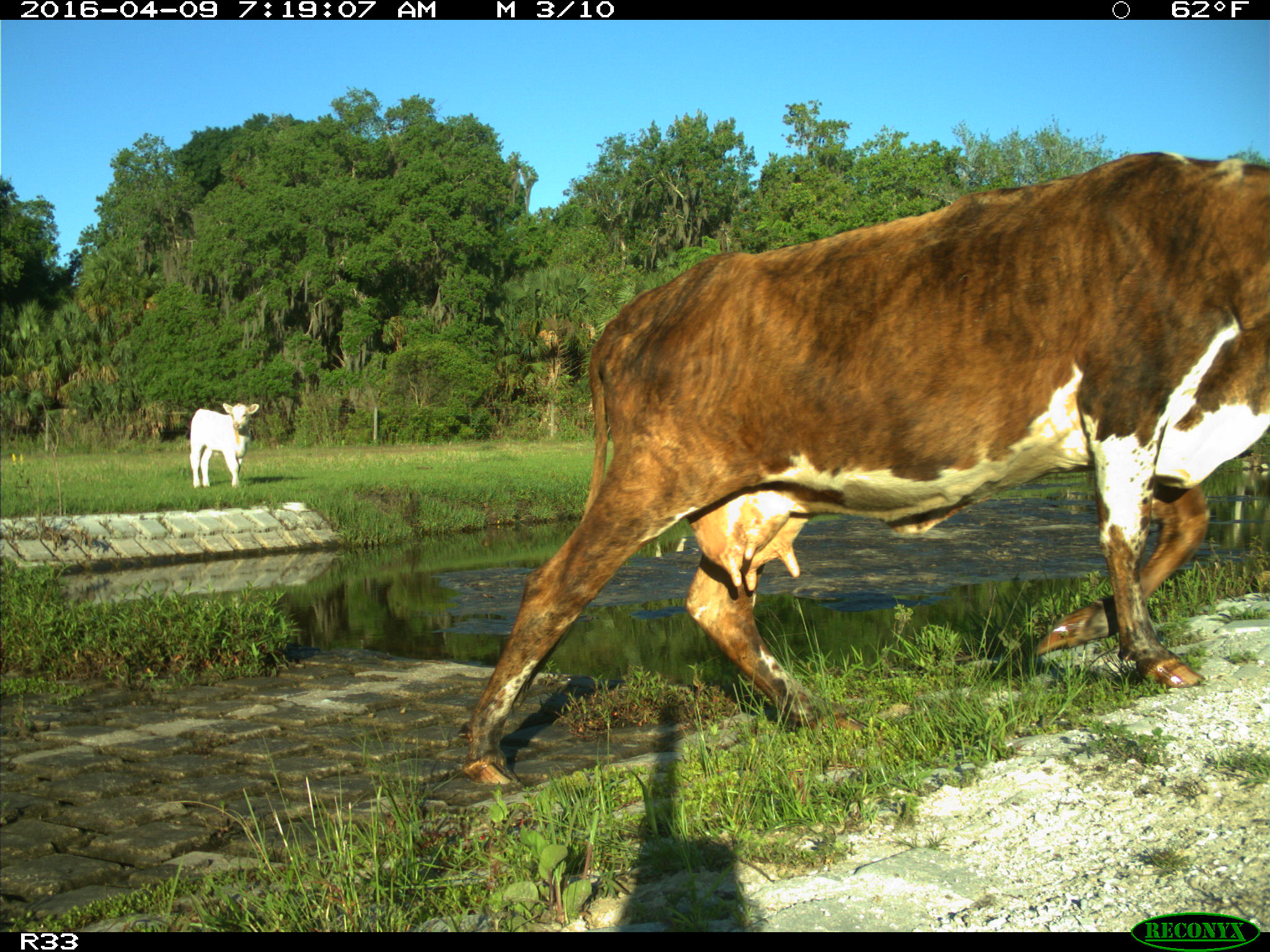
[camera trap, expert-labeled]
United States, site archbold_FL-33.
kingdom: Animalia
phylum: Chordata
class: Mammalia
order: Artiodactyla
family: Bovidae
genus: Bos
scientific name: Bos taurus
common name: domestic cow